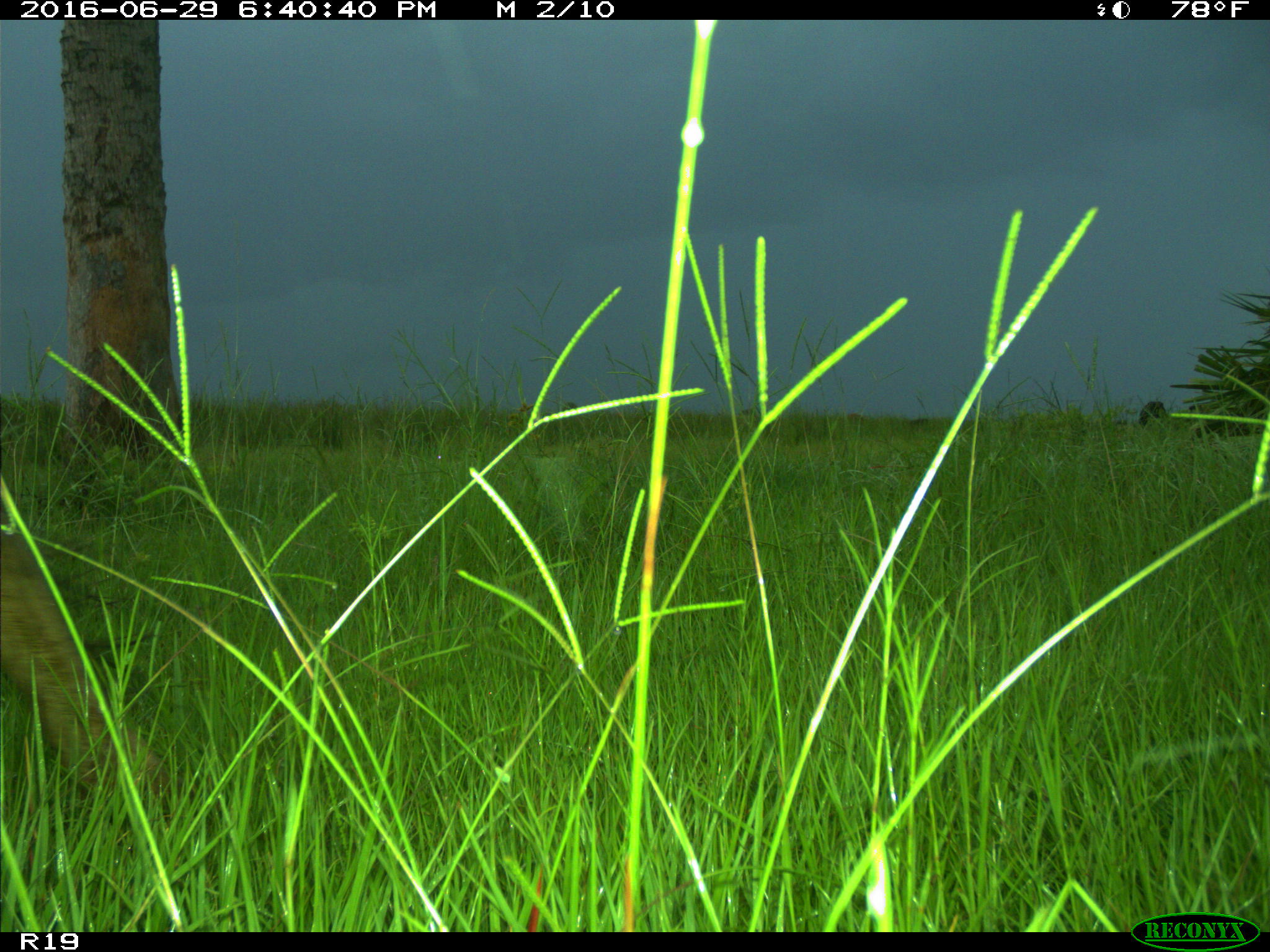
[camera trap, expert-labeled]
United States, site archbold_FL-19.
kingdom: Animalia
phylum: Chordata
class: Mammalia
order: Artiodactyla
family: Bovidae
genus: Bos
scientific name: Bos taurus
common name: domestic cow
Bos taurus (domestic cow).